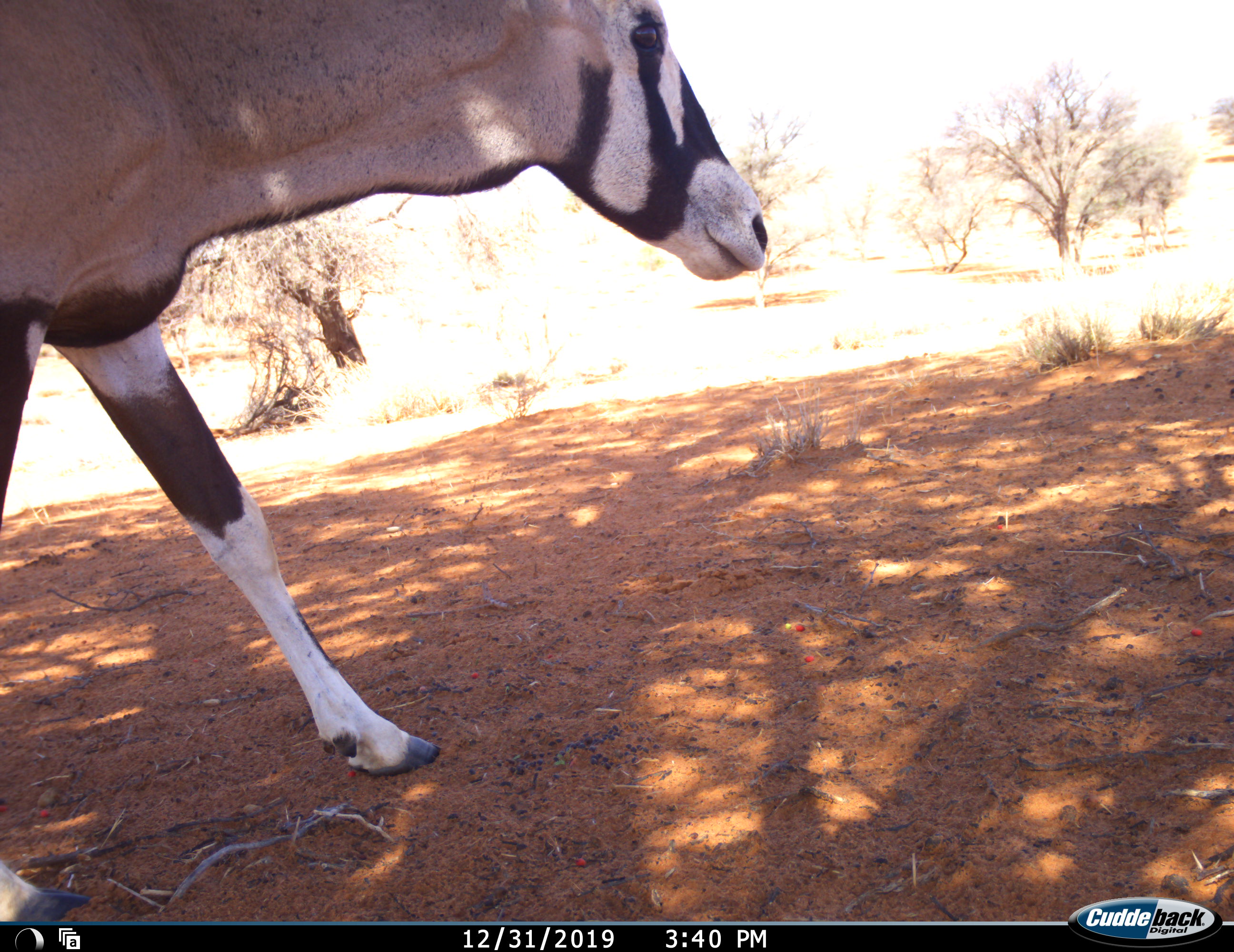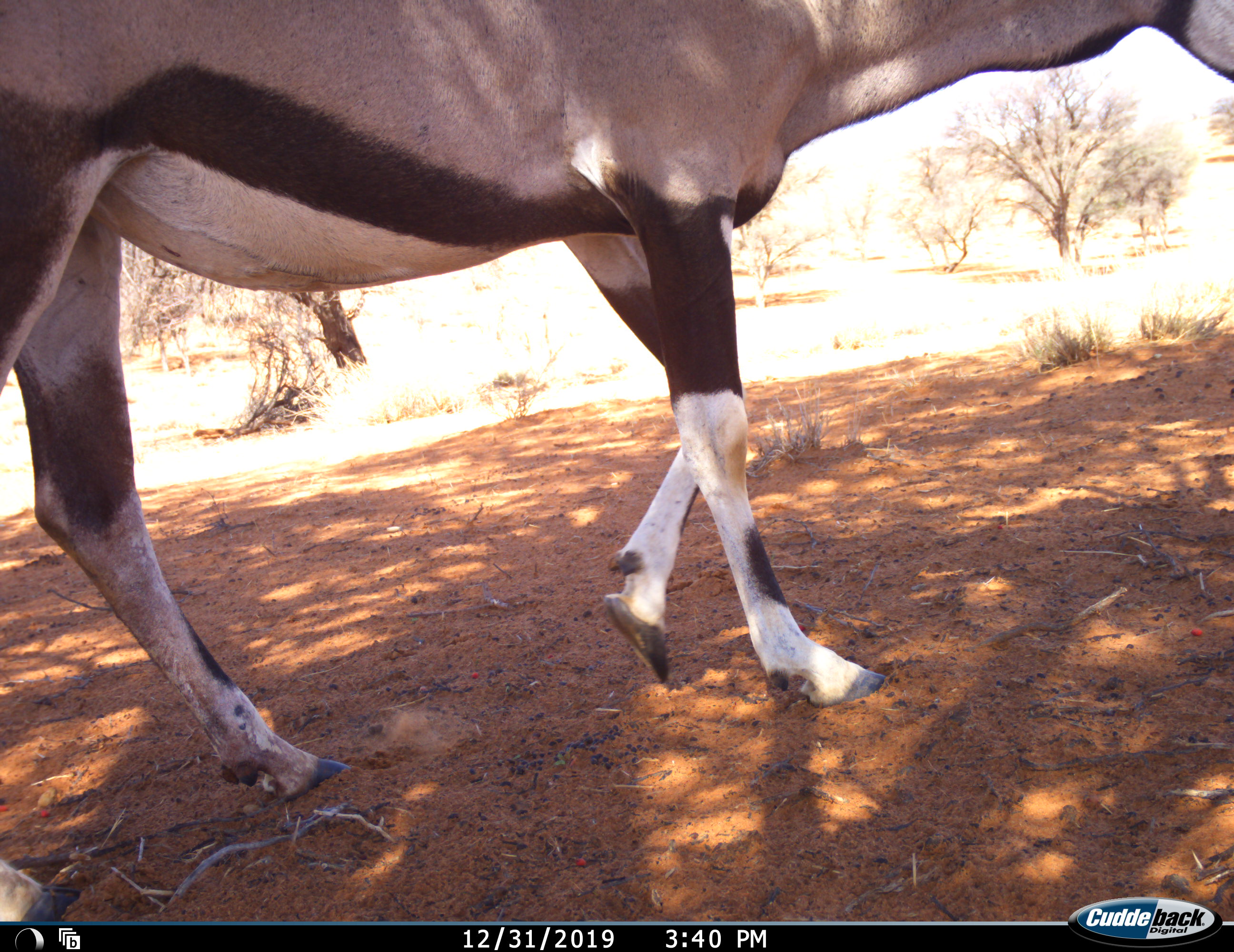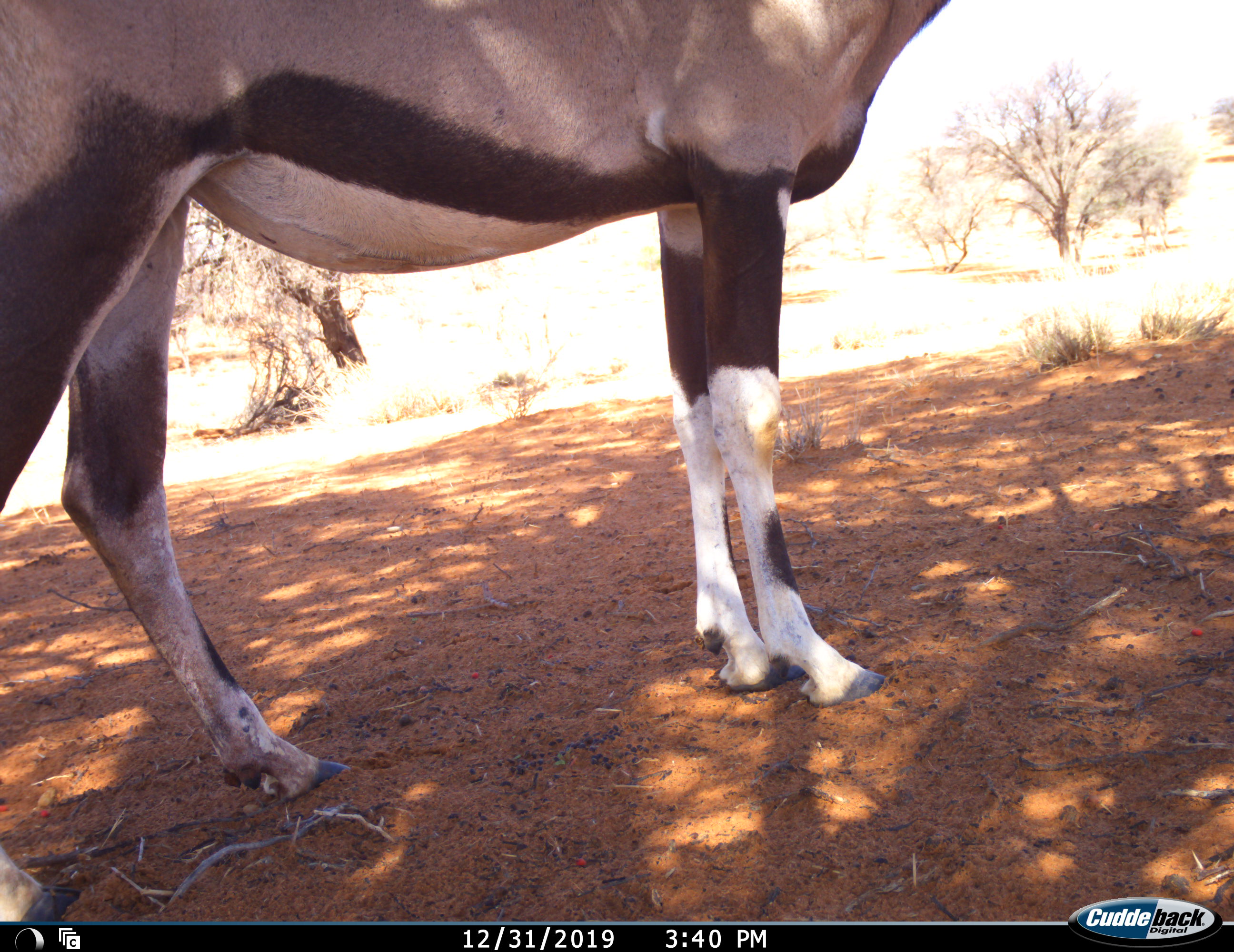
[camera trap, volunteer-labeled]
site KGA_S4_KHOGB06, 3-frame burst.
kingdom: Animalia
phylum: Chordata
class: Mammalia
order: Artiodactyla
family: Bovidae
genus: Oryx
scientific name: Oryx gazella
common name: gemsbok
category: oryx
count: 1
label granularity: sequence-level